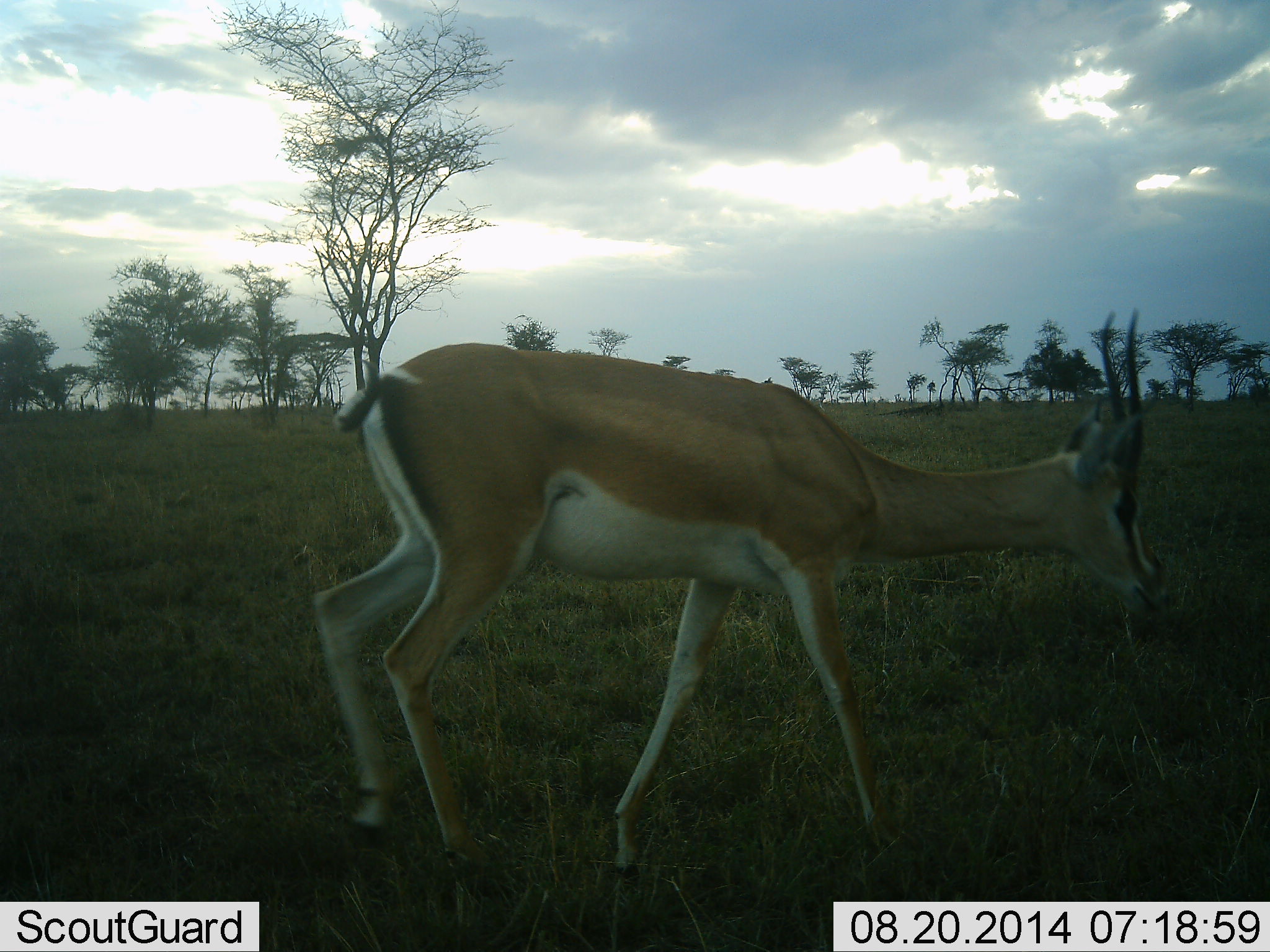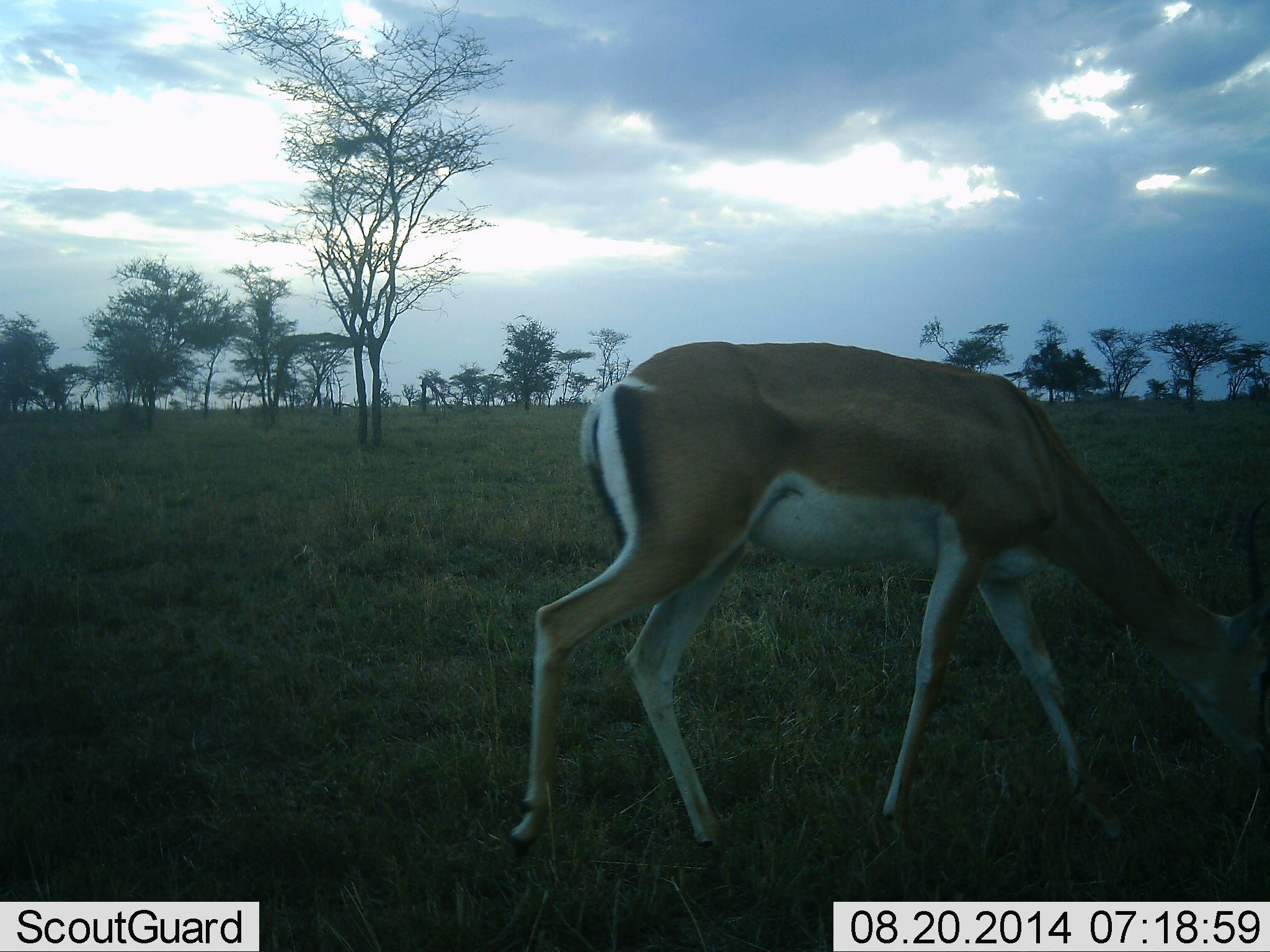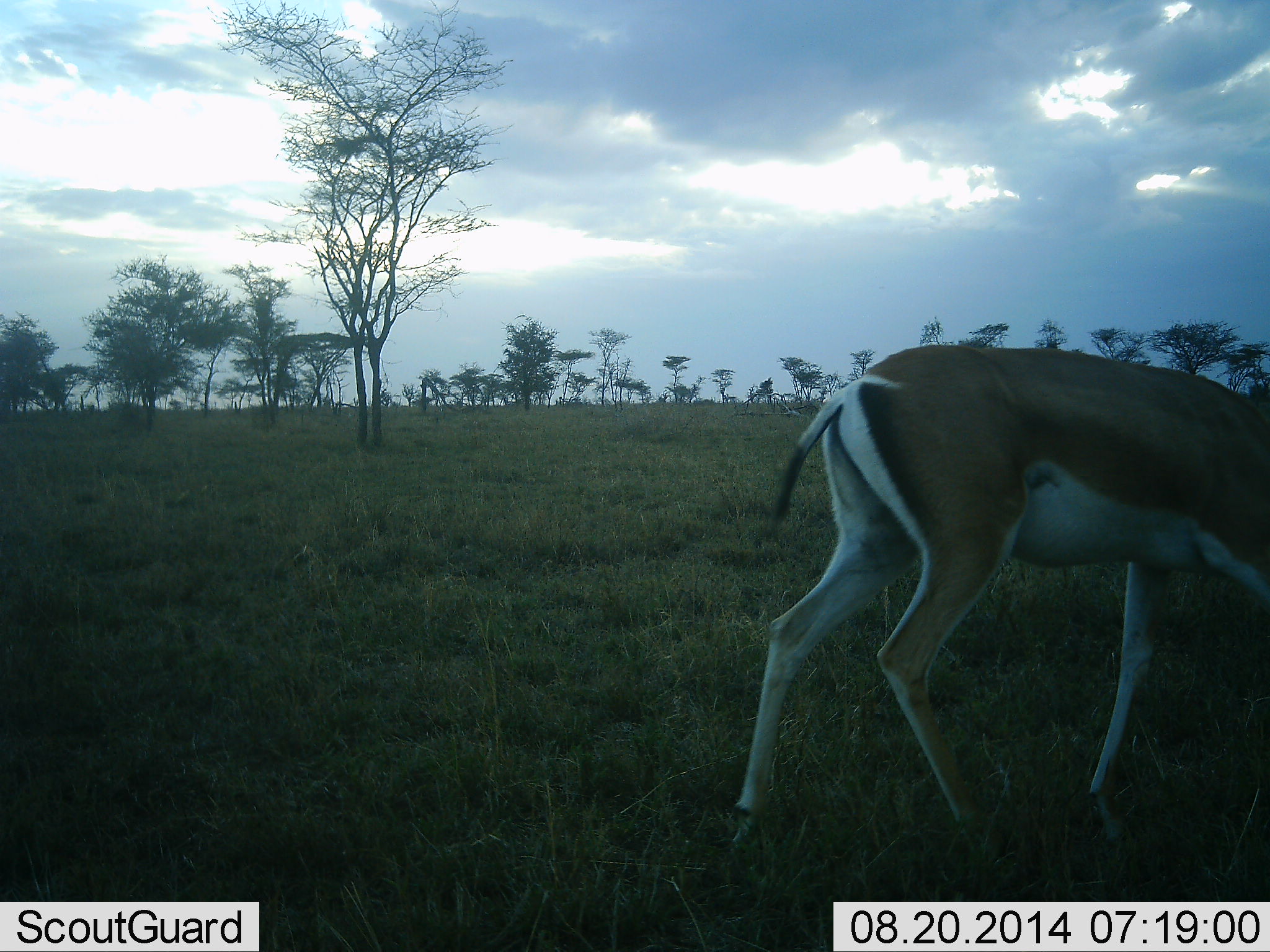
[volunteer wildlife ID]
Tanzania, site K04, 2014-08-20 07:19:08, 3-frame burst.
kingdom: Animalia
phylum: Chordata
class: Mammalia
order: Artiodactyla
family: Bovidae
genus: Nanger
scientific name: Nanger granti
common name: grant's gazelle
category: gazellegrants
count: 1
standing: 20%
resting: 0%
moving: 70%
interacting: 0%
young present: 0%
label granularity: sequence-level